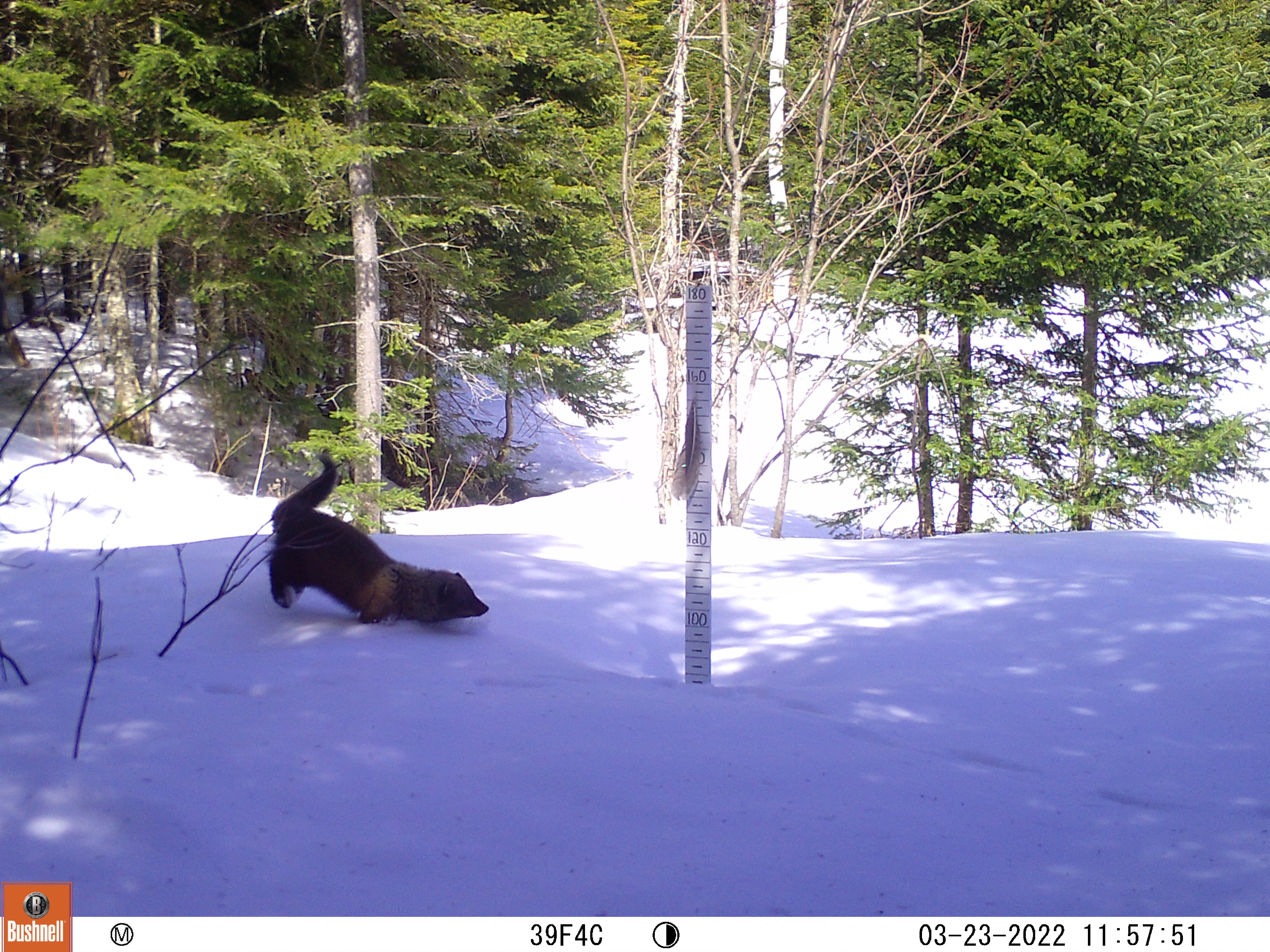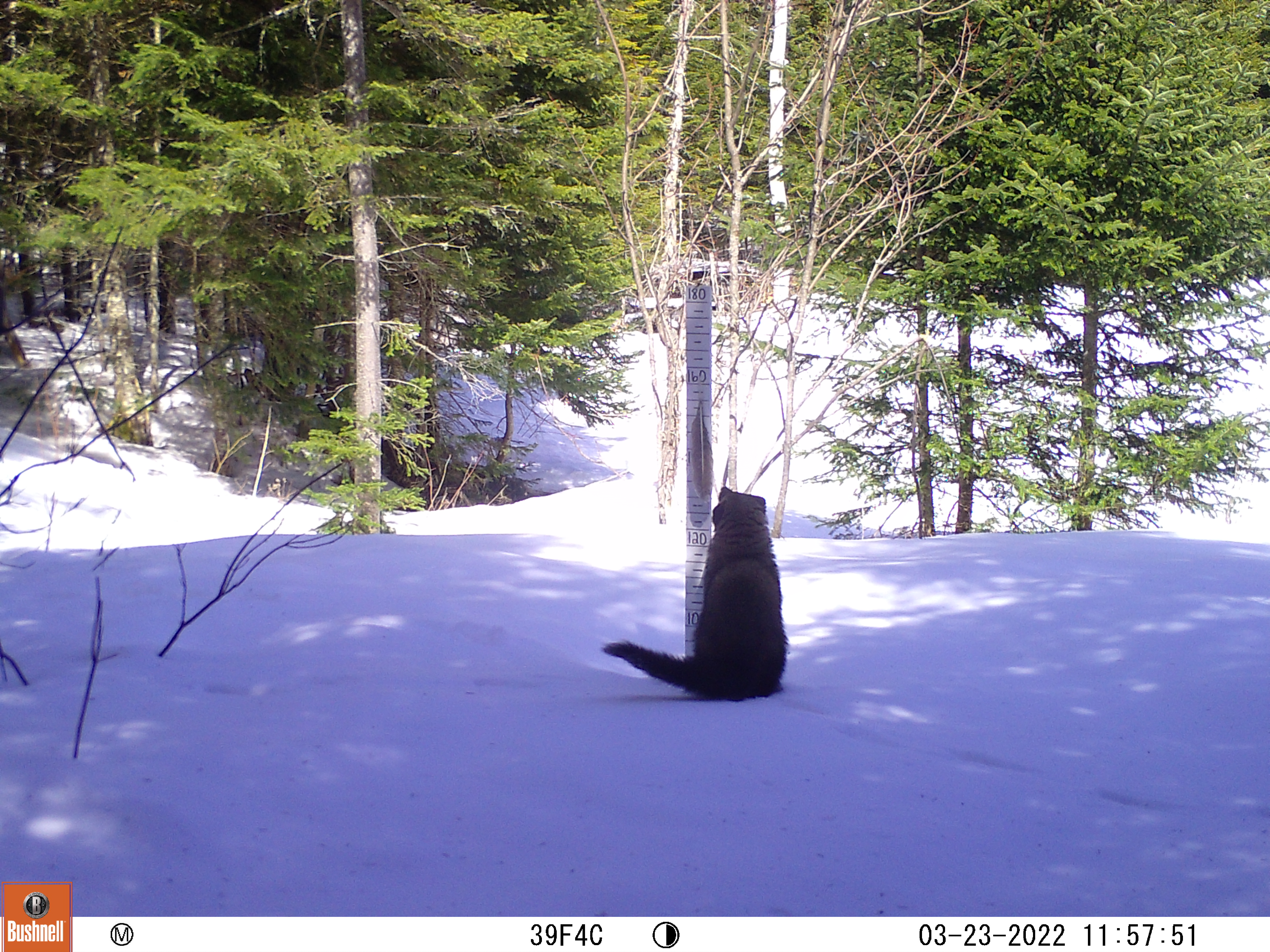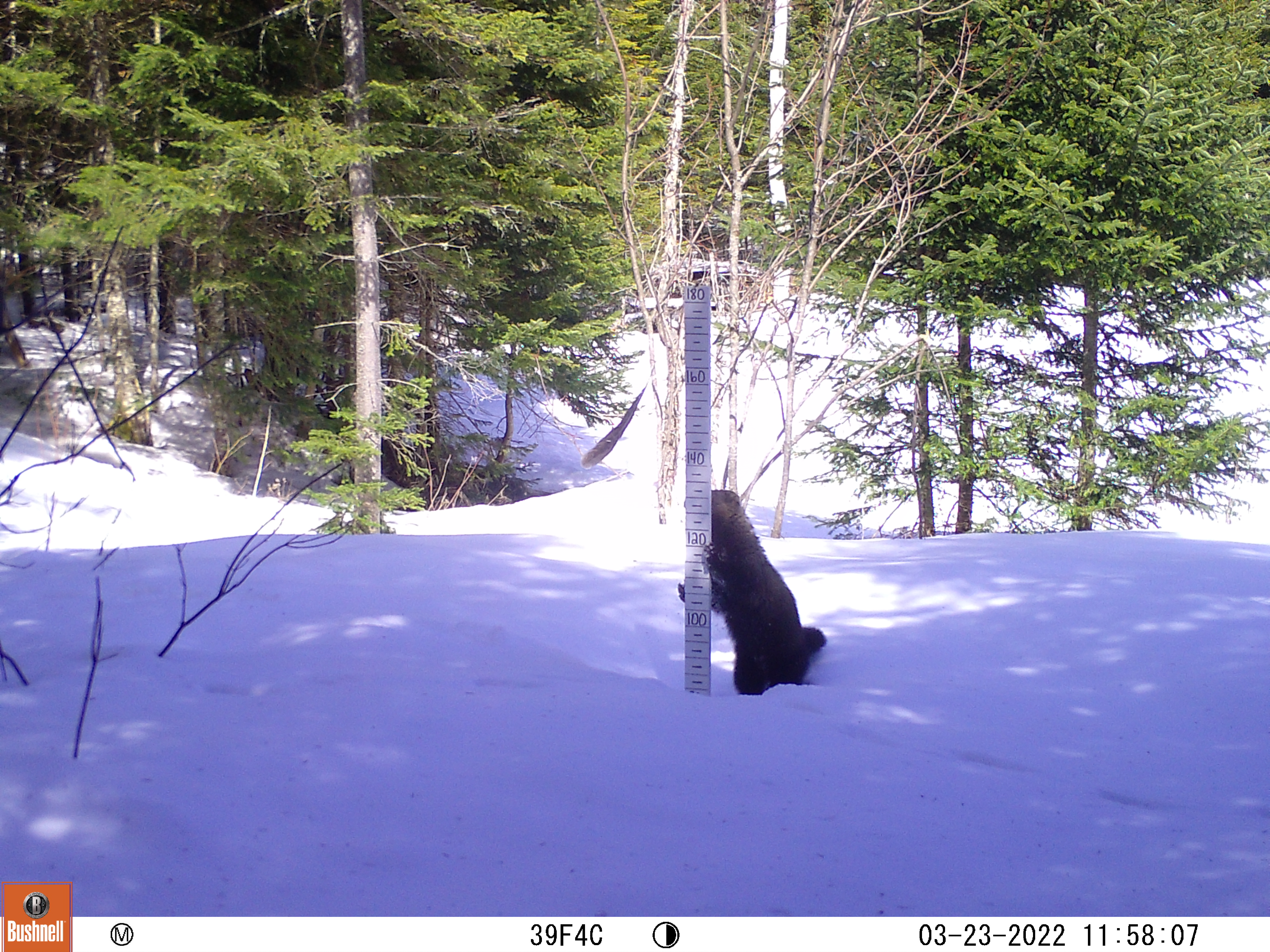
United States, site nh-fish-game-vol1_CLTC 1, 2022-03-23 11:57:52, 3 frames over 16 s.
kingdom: Animalia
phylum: Chordata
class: Mammalia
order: Carnivora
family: Mustelidae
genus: Pekania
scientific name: Pekania pennanti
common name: fisher